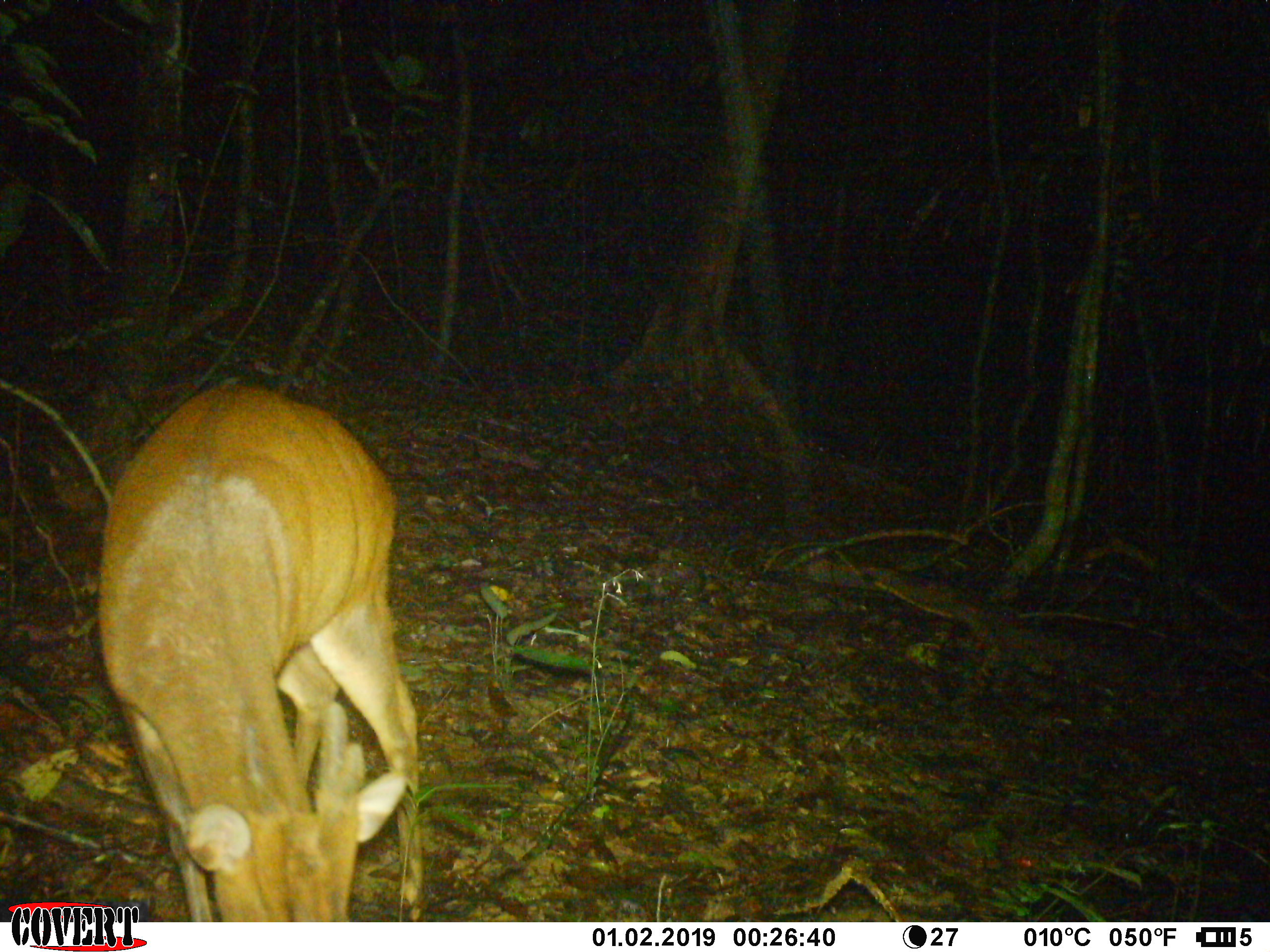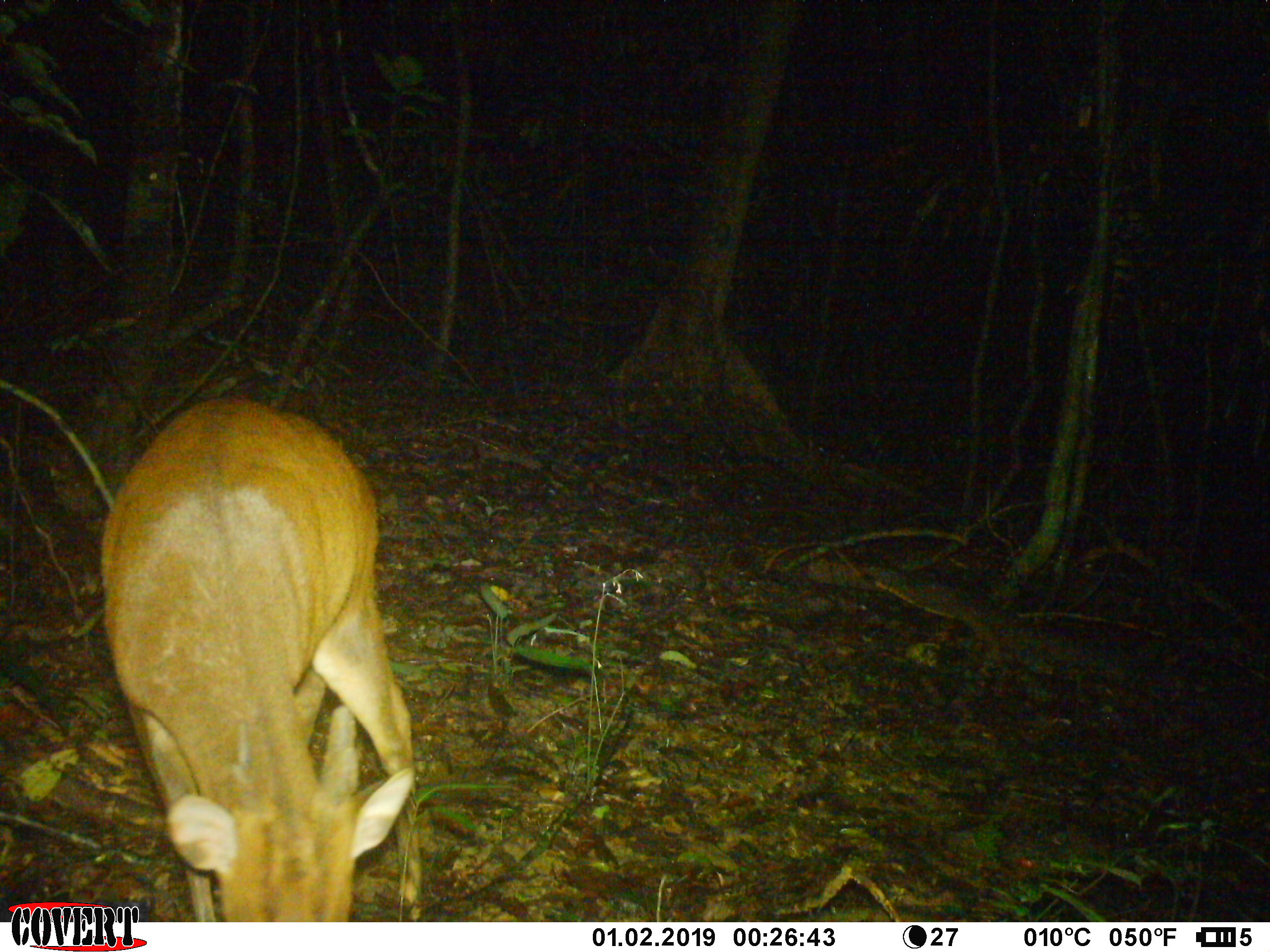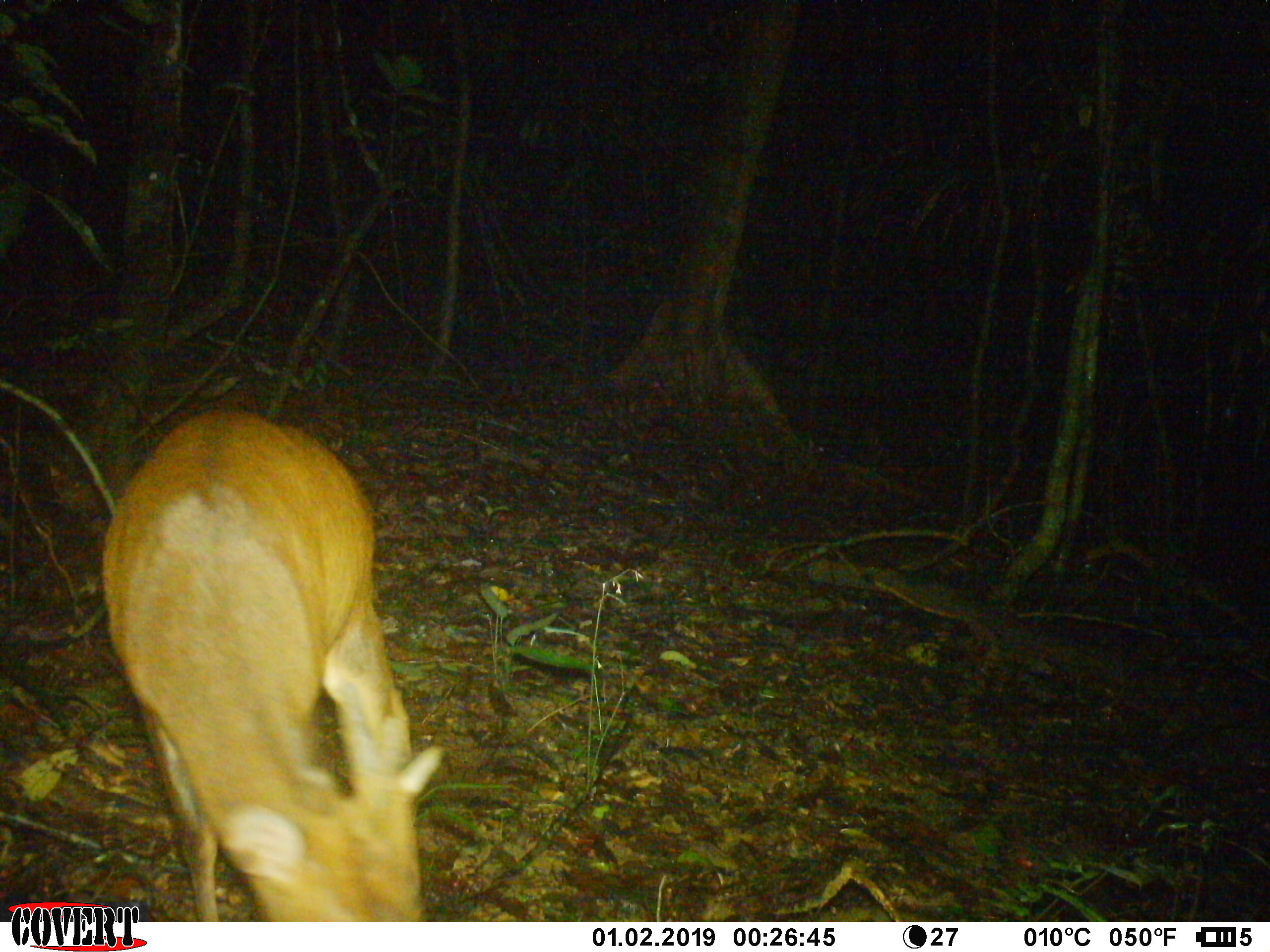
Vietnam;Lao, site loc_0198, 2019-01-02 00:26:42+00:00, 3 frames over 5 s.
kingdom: Animalia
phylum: Chordata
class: Mammalia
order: Artiodactyla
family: Cervidae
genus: Muntiacus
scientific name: Muntiacus vuquangensis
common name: large-antlered muntjac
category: large antlered muntjac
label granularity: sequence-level